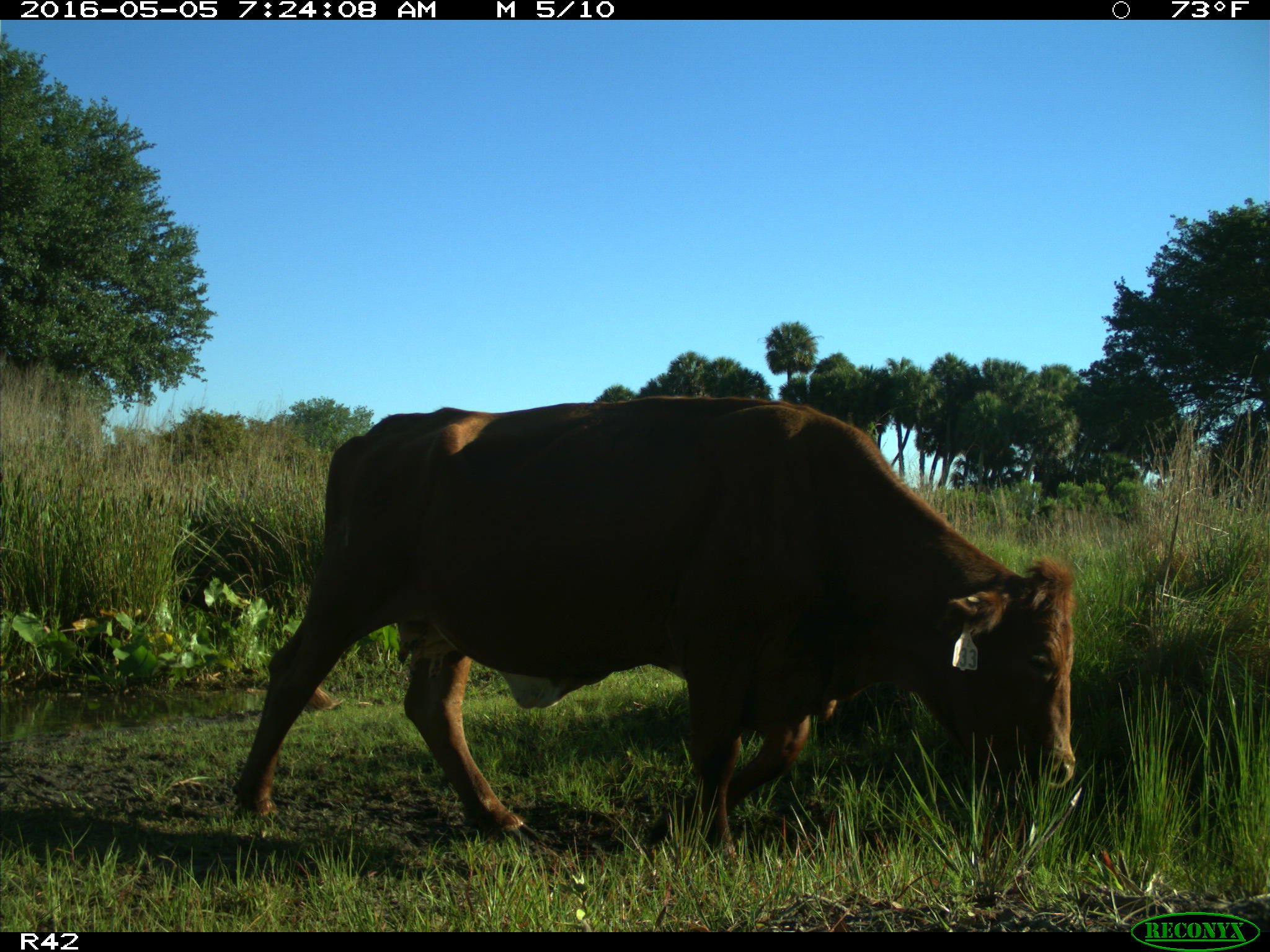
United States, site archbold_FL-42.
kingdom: Animalia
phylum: Chordata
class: Mammalia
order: Artiodactyla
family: Bovidae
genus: Bos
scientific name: Bos taurus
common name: domestic cow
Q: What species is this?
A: Bos taurus (domestic cow).